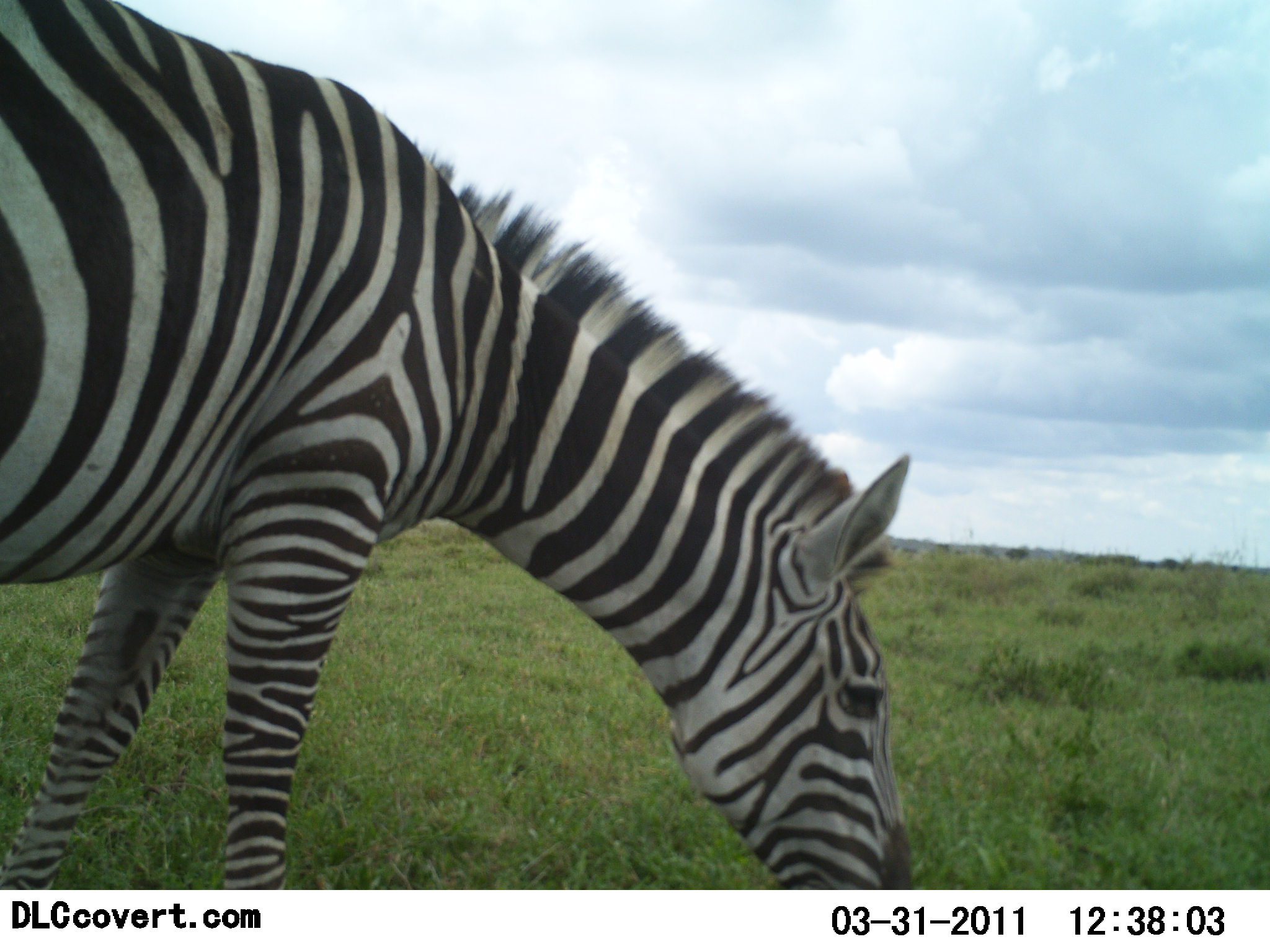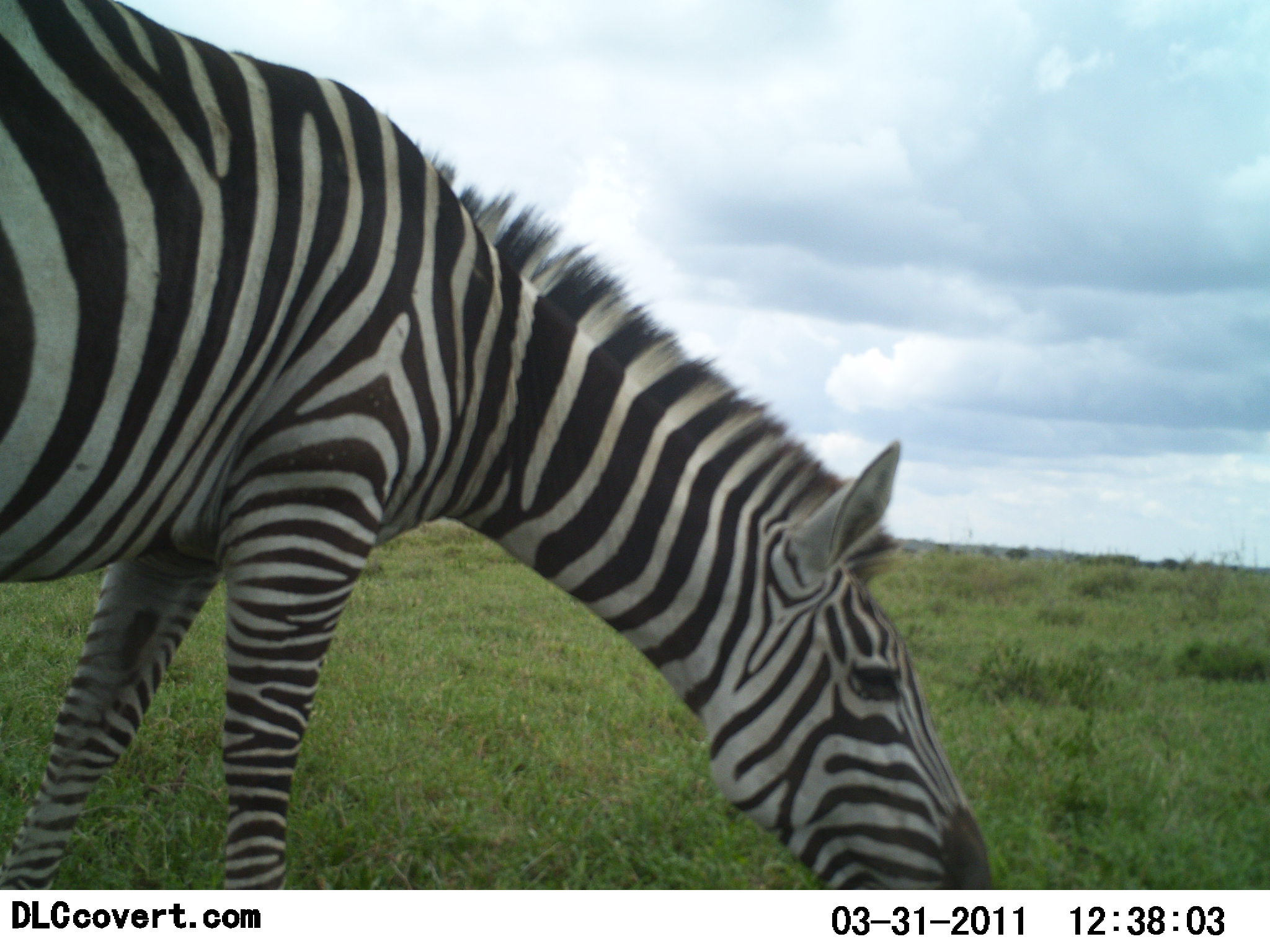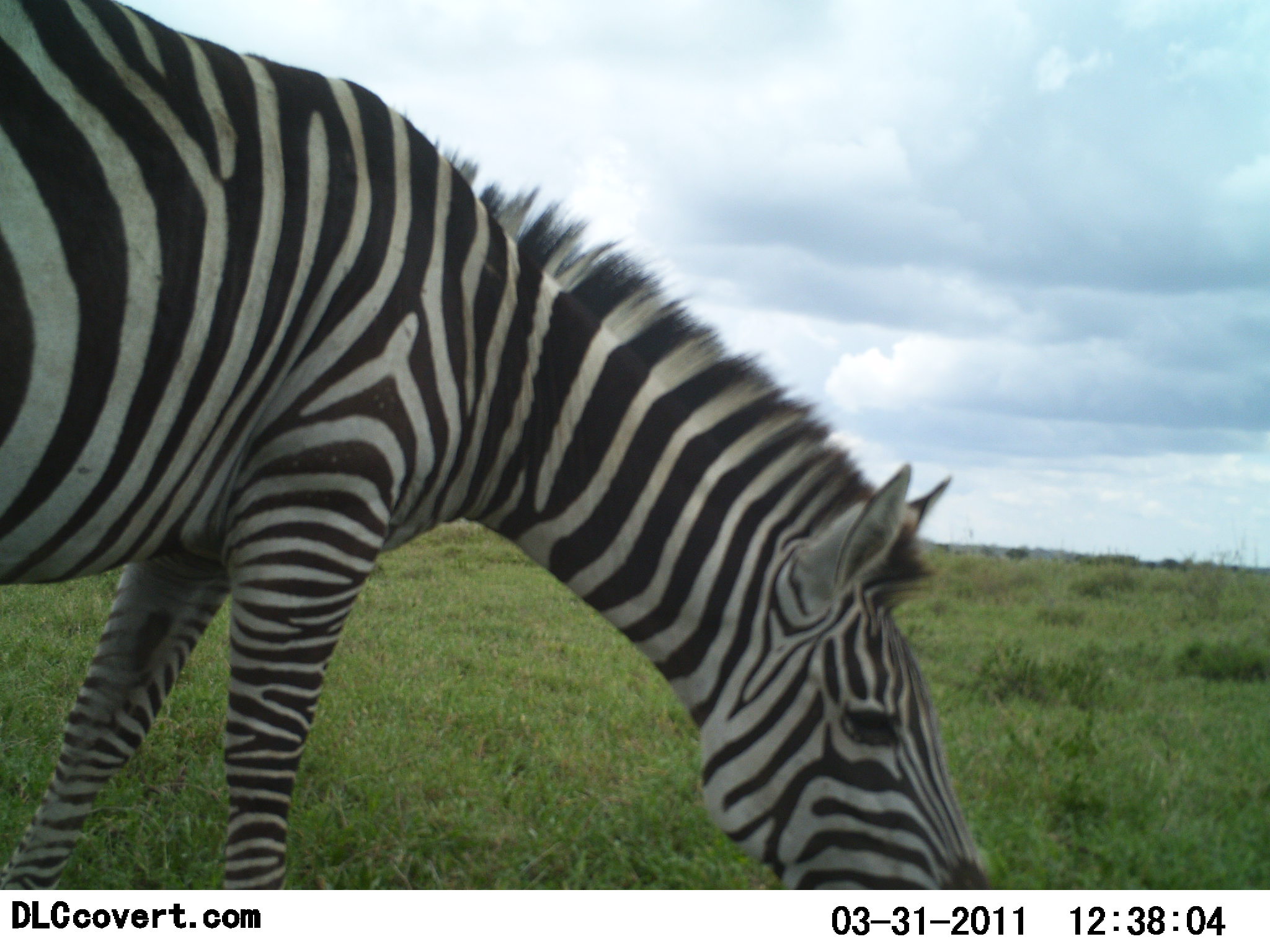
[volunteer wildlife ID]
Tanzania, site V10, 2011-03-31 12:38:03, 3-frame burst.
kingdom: Animalia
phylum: Chordata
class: Mammalia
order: Perissodactyla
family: Equidae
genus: Equus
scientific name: Equus quagga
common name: plains zebra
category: zebra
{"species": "zebra (plains zebra) (Equus quagga)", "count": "1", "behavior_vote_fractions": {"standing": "20%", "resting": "0%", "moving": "0%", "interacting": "0%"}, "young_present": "0%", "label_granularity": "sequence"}